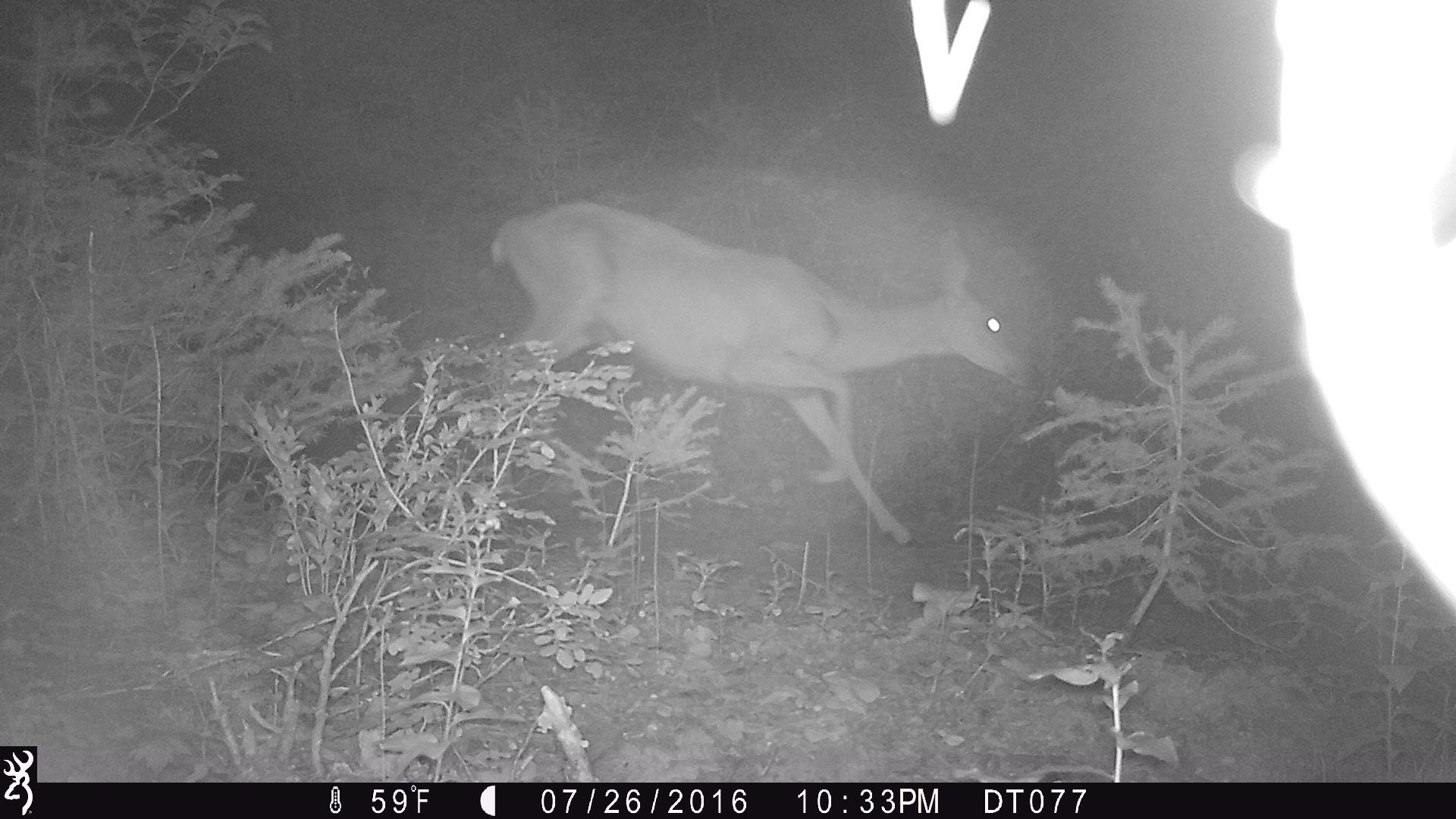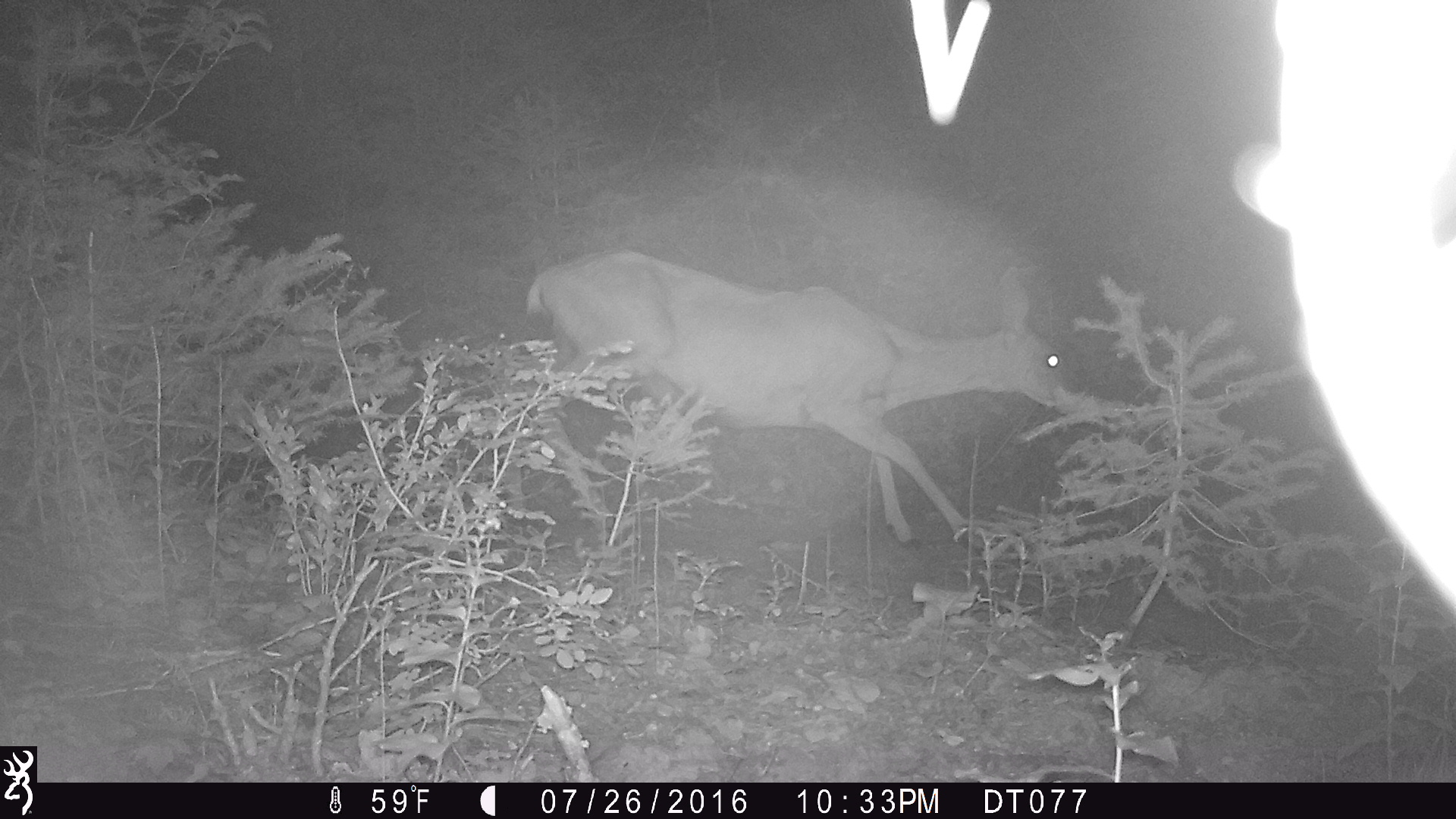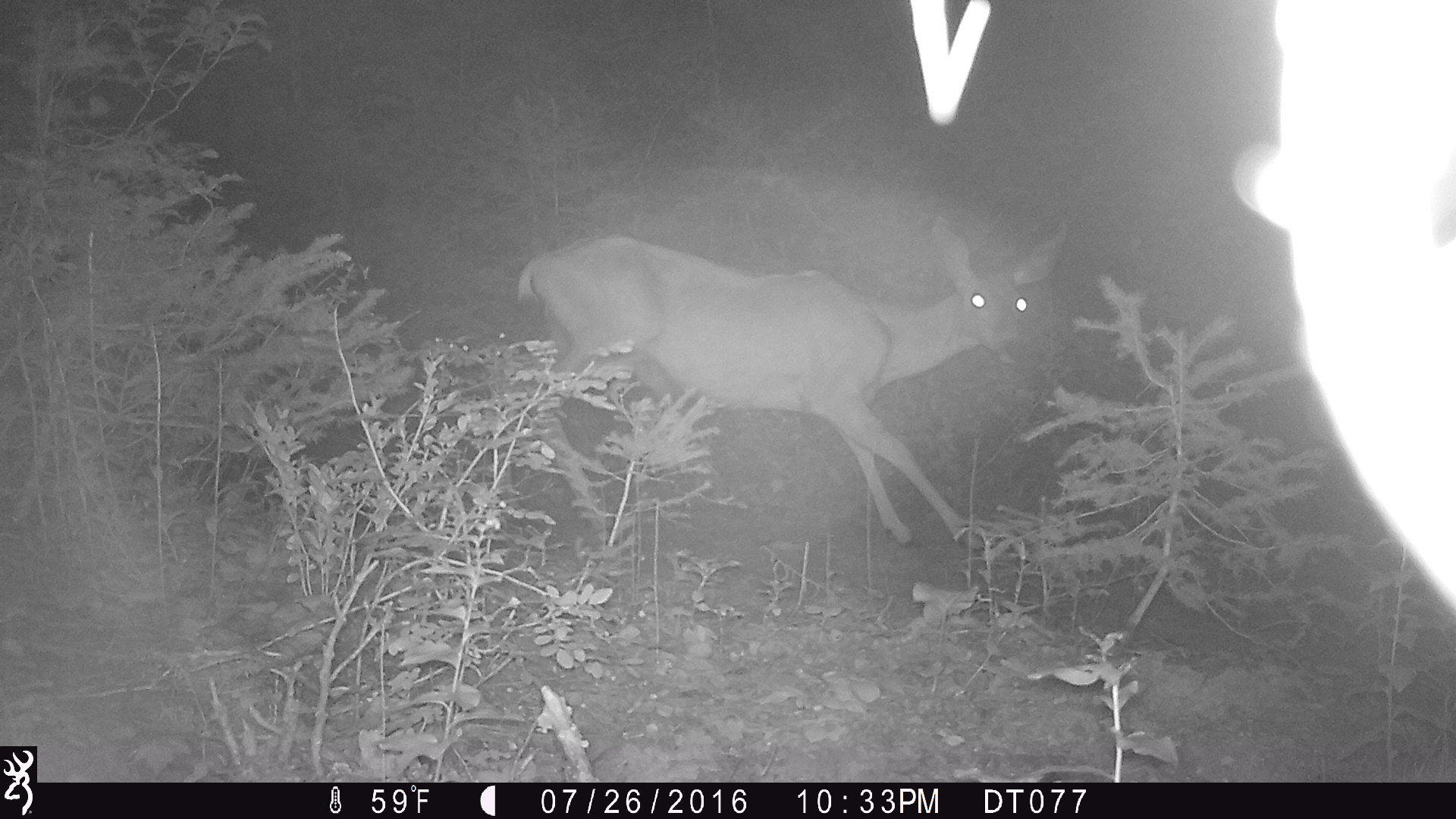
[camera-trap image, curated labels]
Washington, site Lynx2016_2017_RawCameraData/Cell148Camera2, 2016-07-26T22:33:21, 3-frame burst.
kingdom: Animalia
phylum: Chordata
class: Mammalia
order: Artiodactyla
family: Cervidae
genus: Odocoileus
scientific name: Odocoileus hemionus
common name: mule deer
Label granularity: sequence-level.